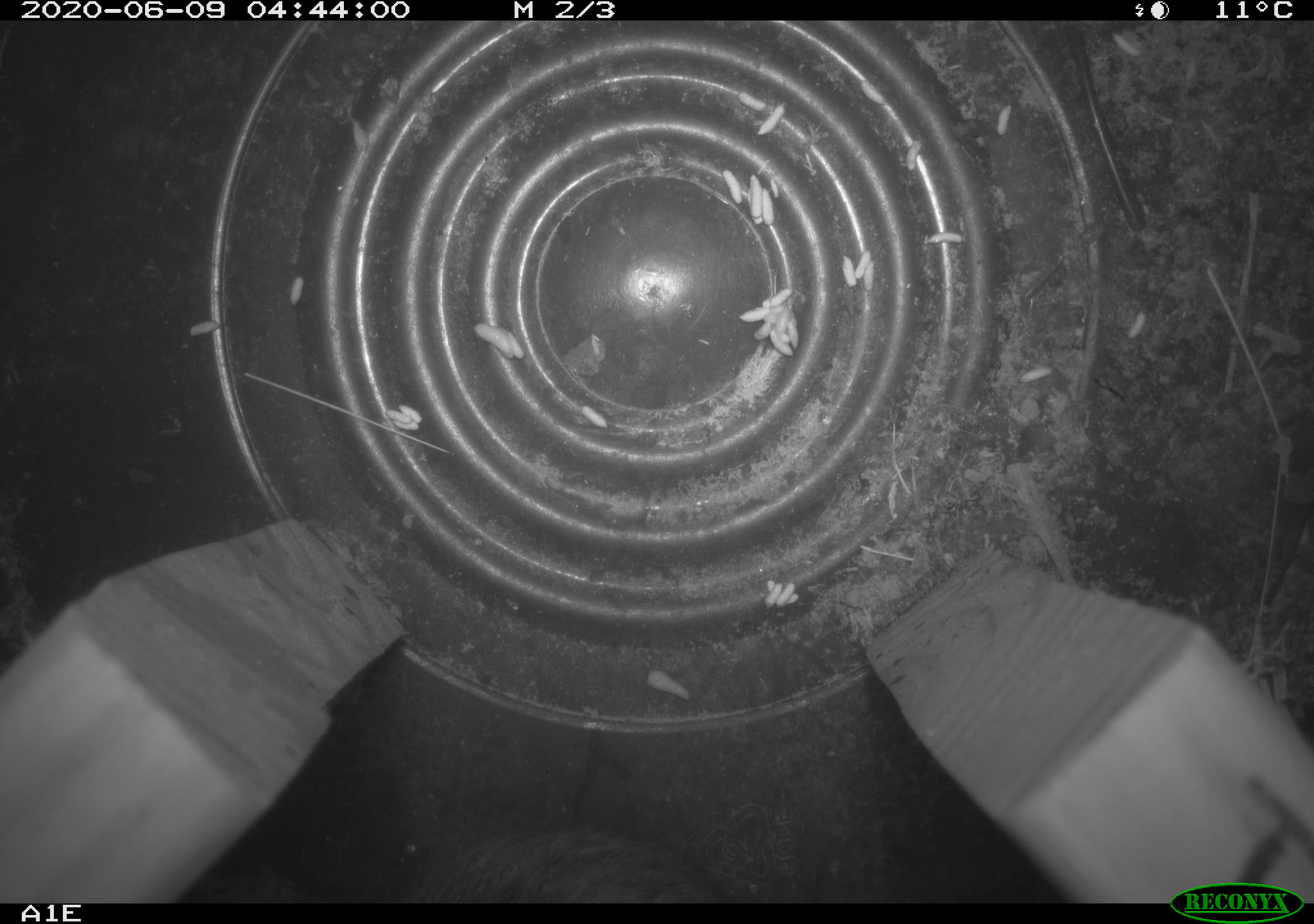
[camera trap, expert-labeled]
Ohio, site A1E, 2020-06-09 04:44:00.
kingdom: Animalia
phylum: Chordata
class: Mammalia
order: Rodentia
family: Cricetidae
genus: Microtus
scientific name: Microtus pennsylvanicus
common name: meadow vole